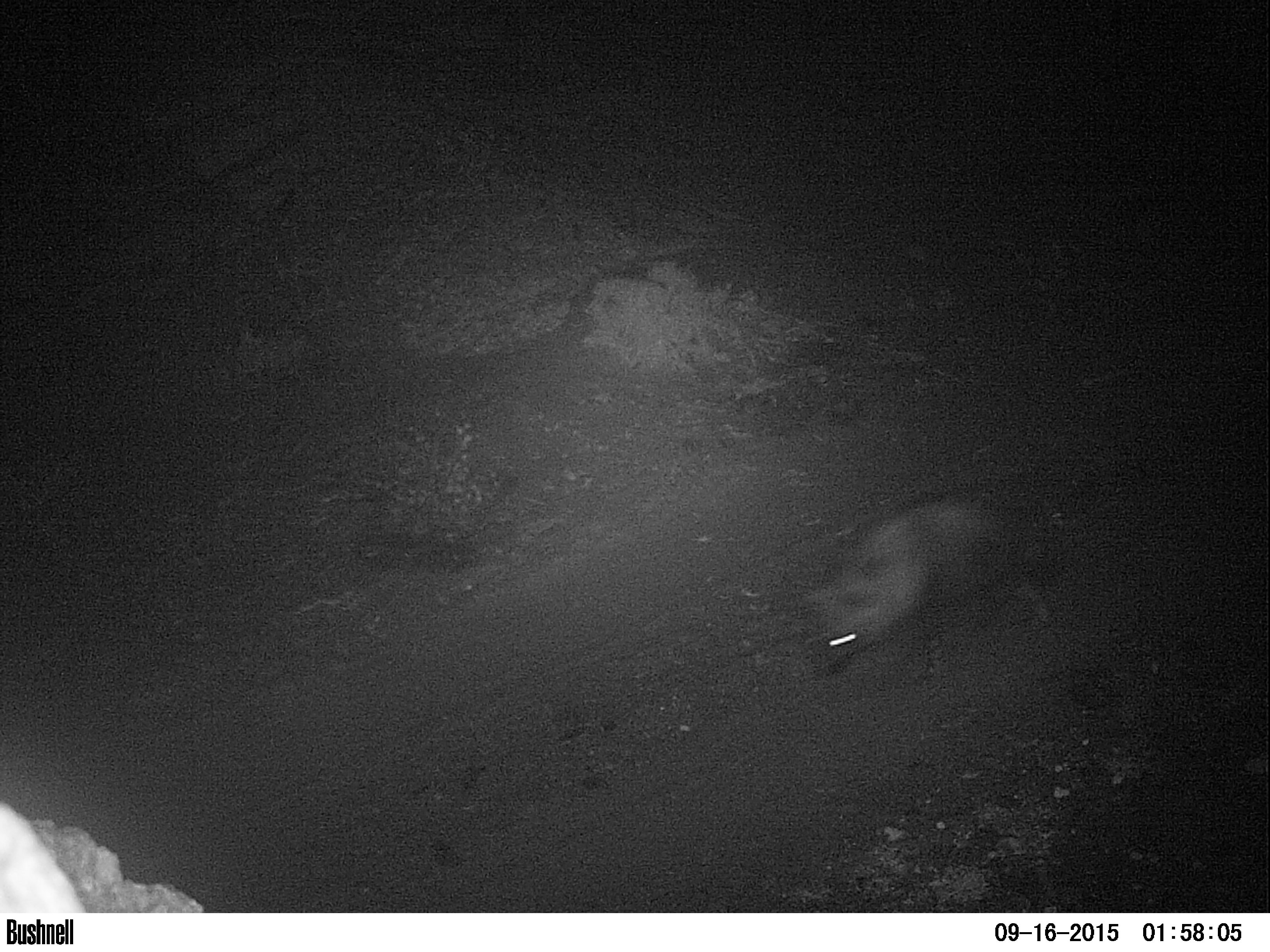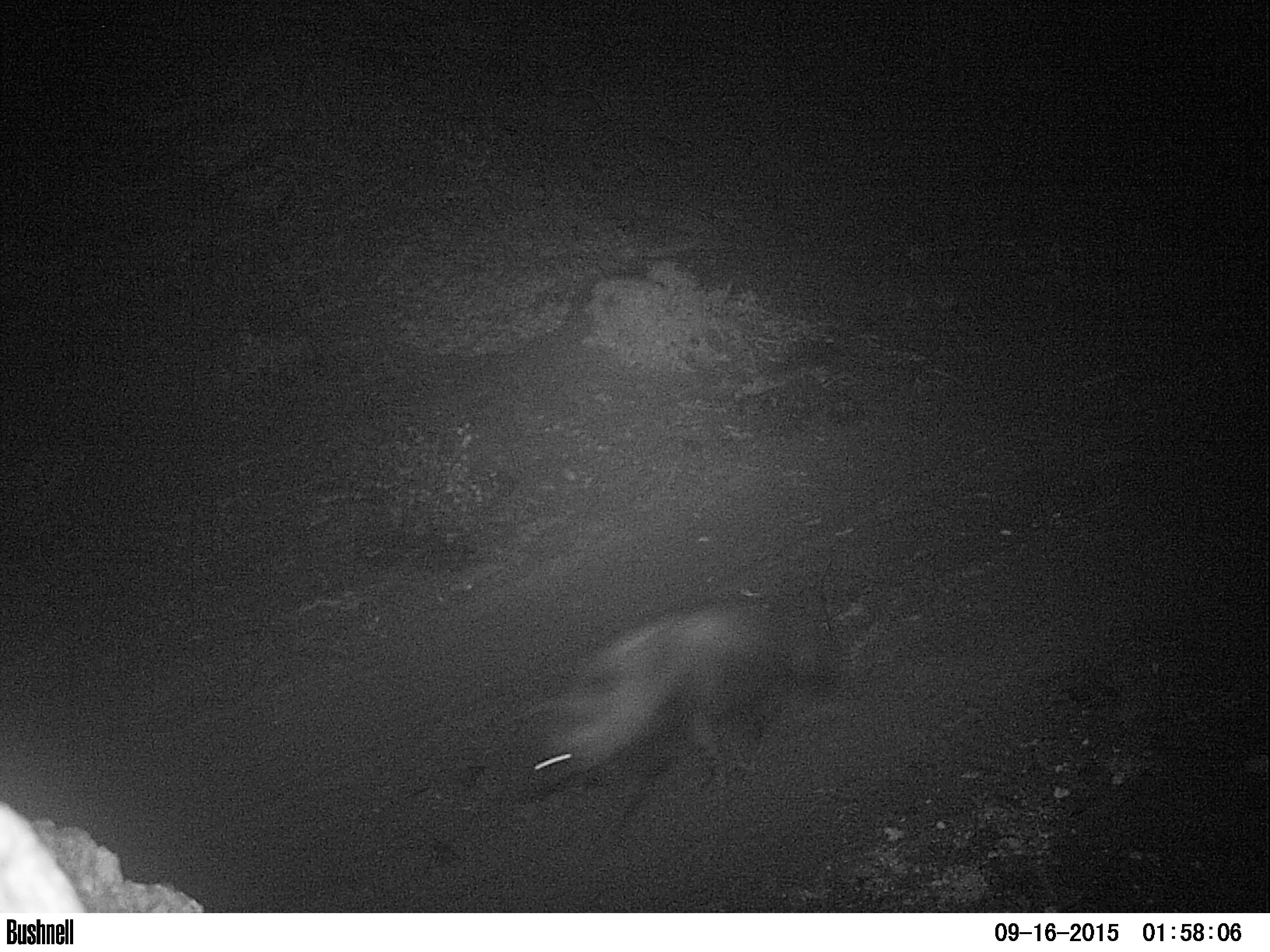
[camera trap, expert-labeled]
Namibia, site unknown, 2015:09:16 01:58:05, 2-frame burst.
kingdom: Animalia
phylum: Chordata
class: Mammalia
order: Carnivora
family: Hyaenidae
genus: Parahyaena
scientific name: Parahyaena brunnea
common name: brown hyena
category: hyaena brunnea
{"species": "hyaena brunnea (brown hyena) (Parahyaena brunnea)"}